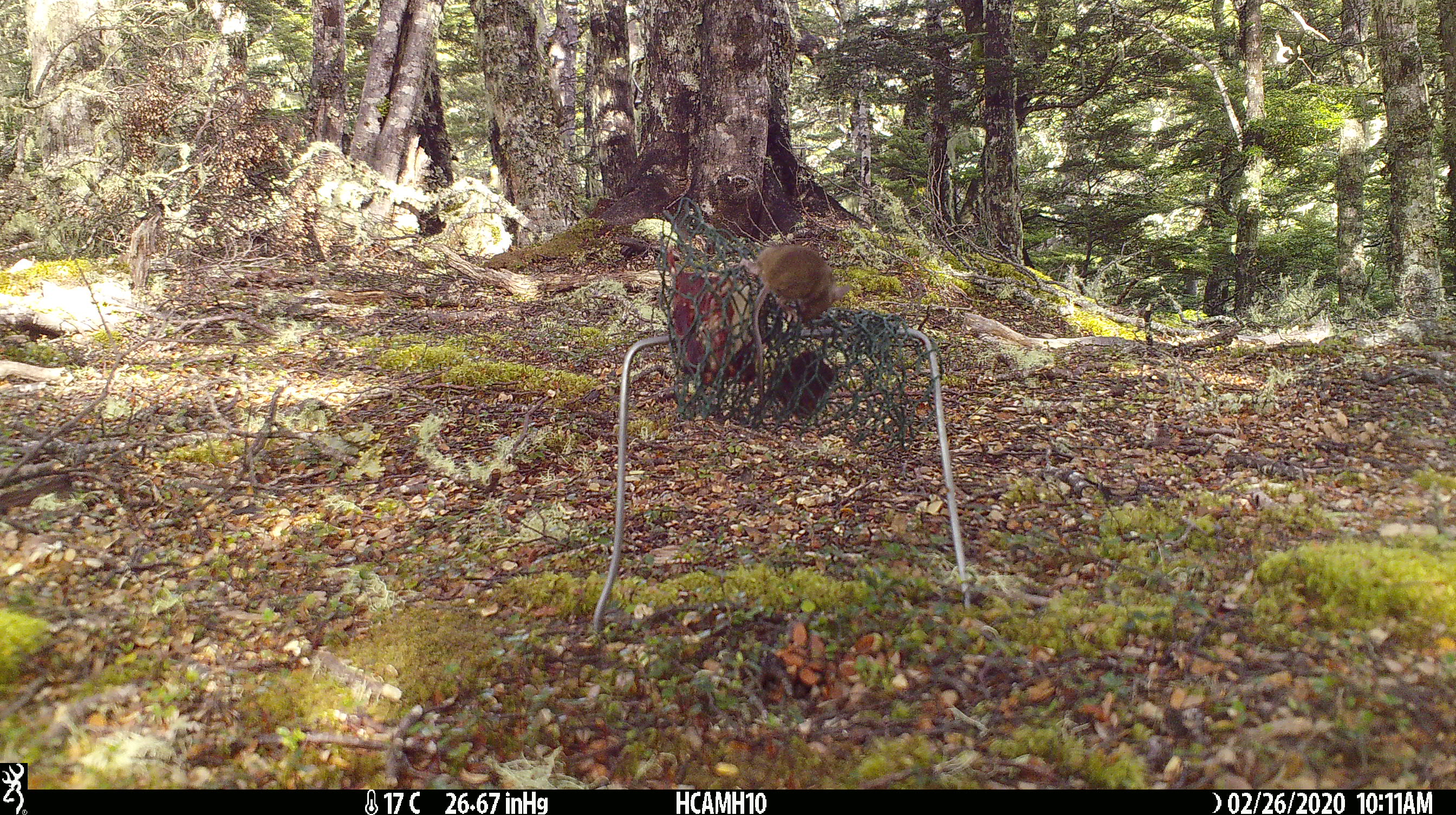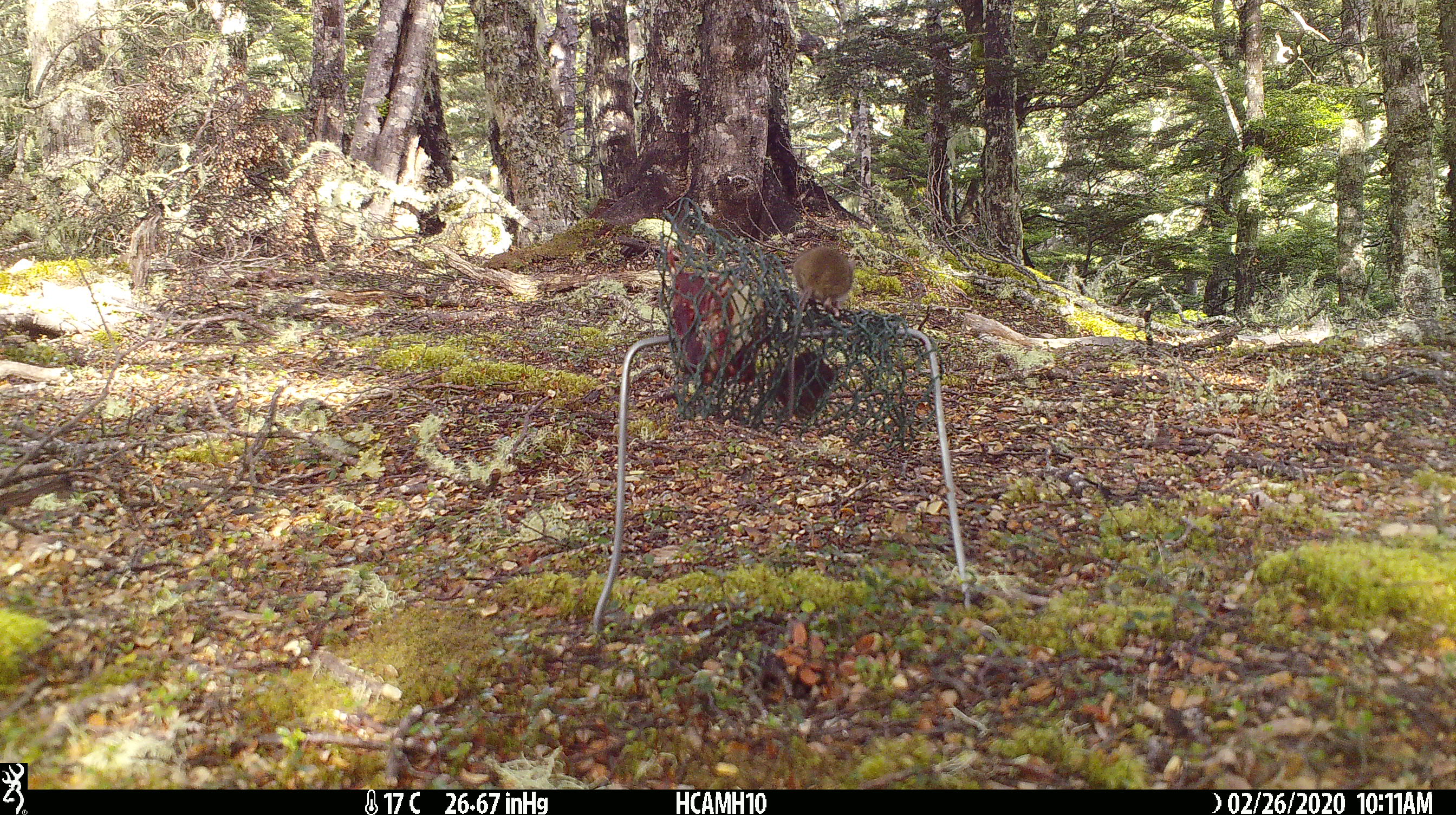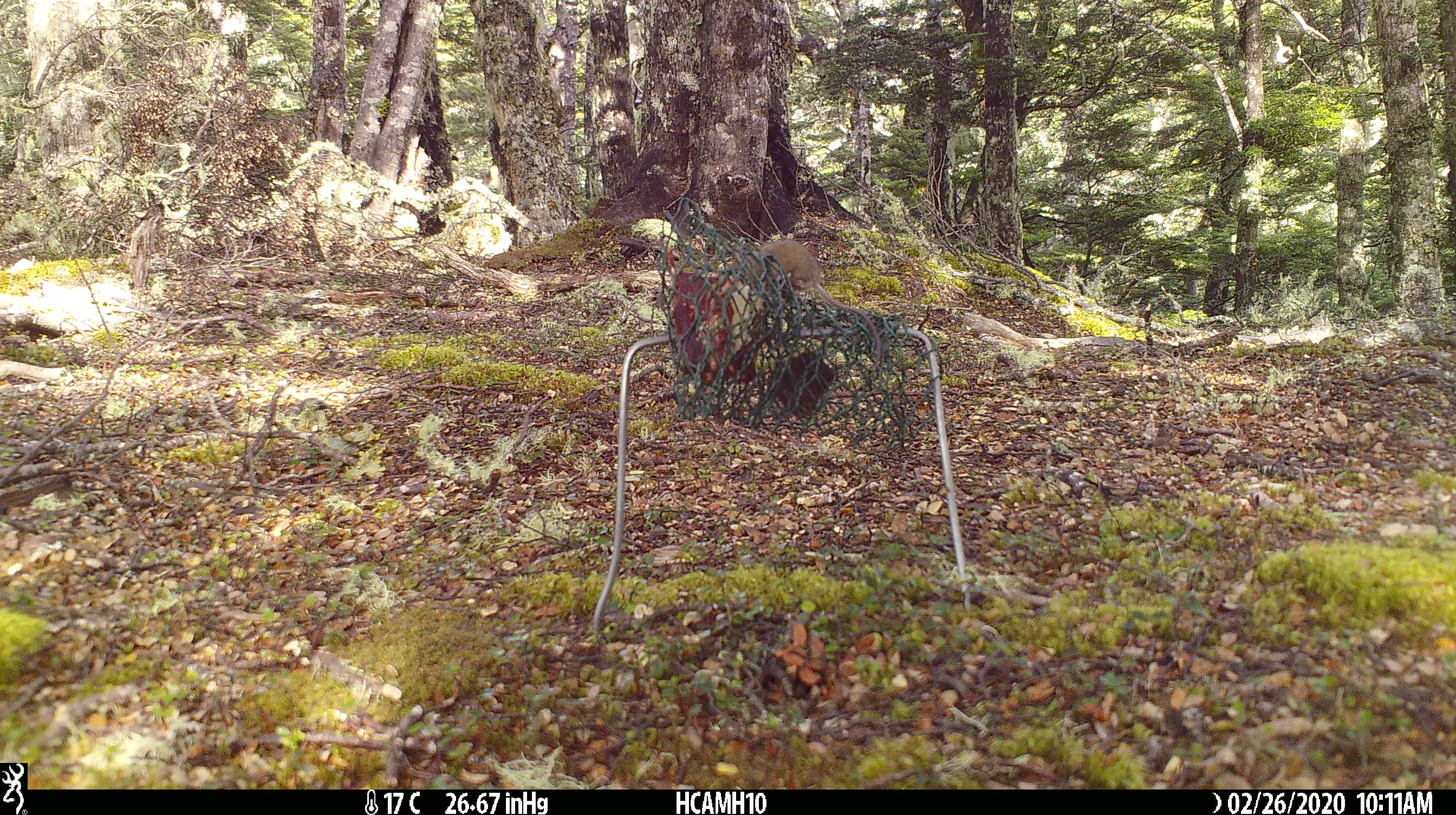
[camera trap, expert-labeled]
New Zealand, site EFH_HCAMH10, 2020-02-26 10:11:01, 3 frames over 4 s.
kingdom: Animalia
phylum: Chordata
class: Mammalia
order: Rodentia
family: Muridae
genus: Mus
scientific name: Mus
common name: mouse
Mouse (Mus).